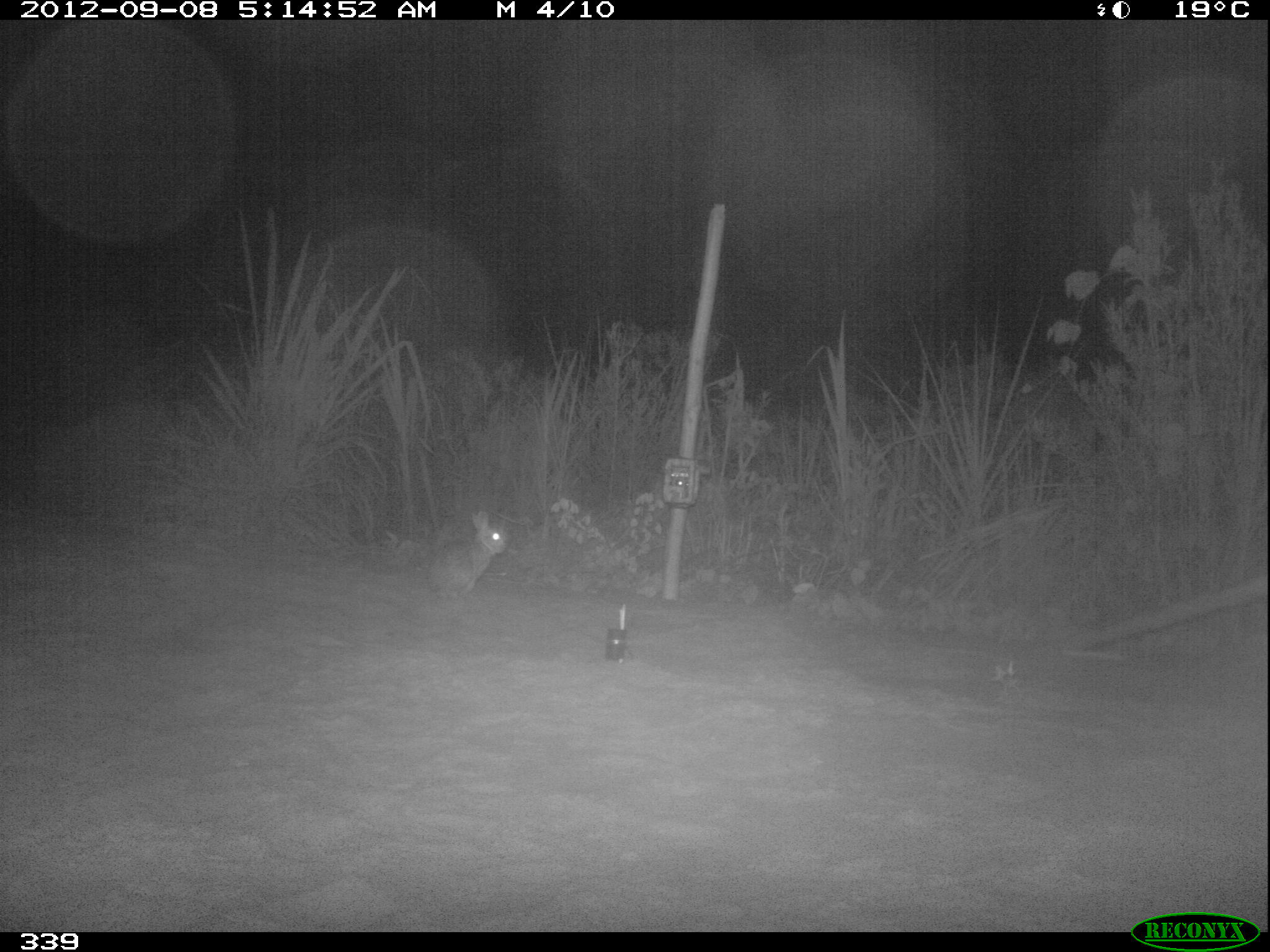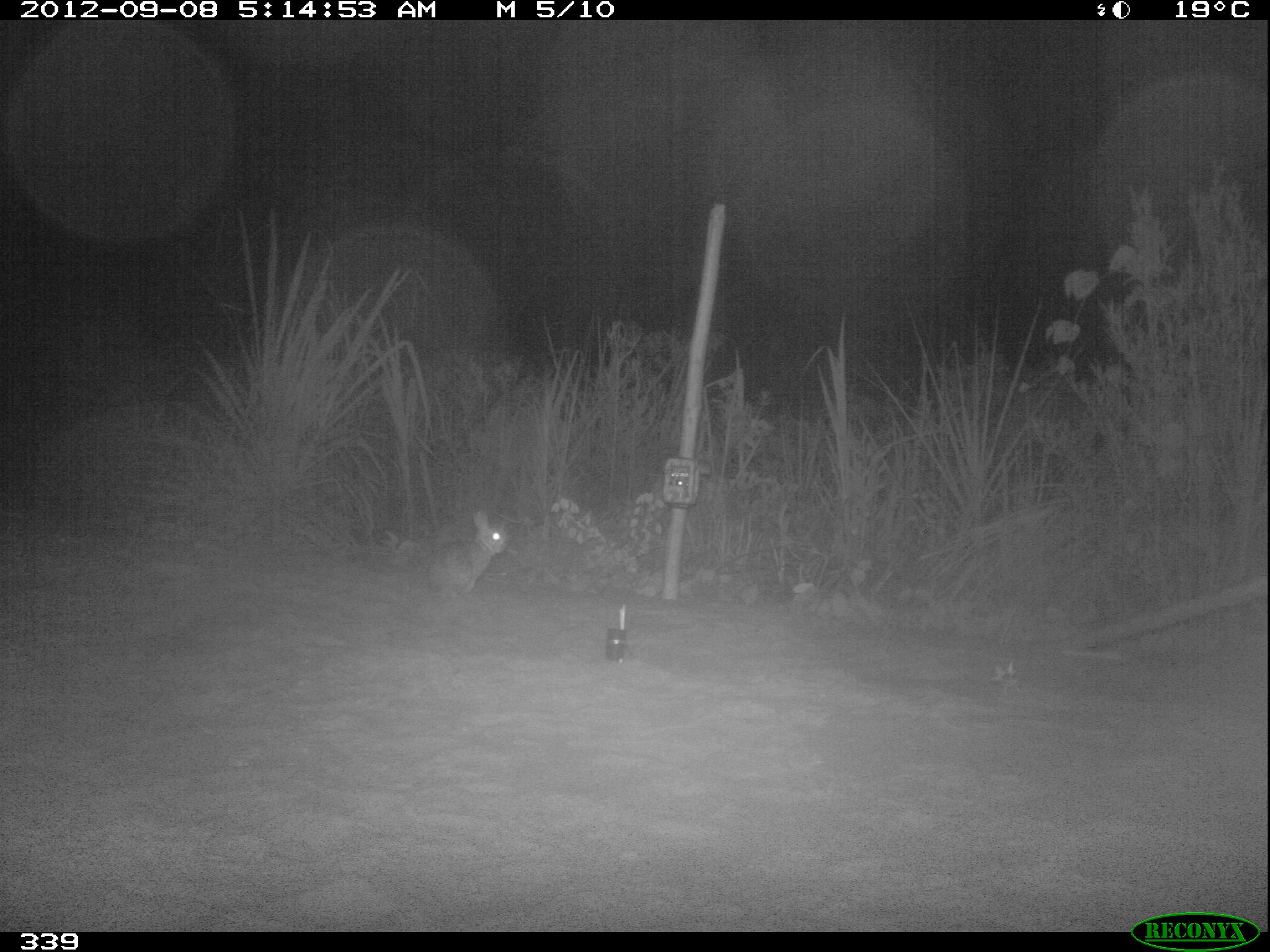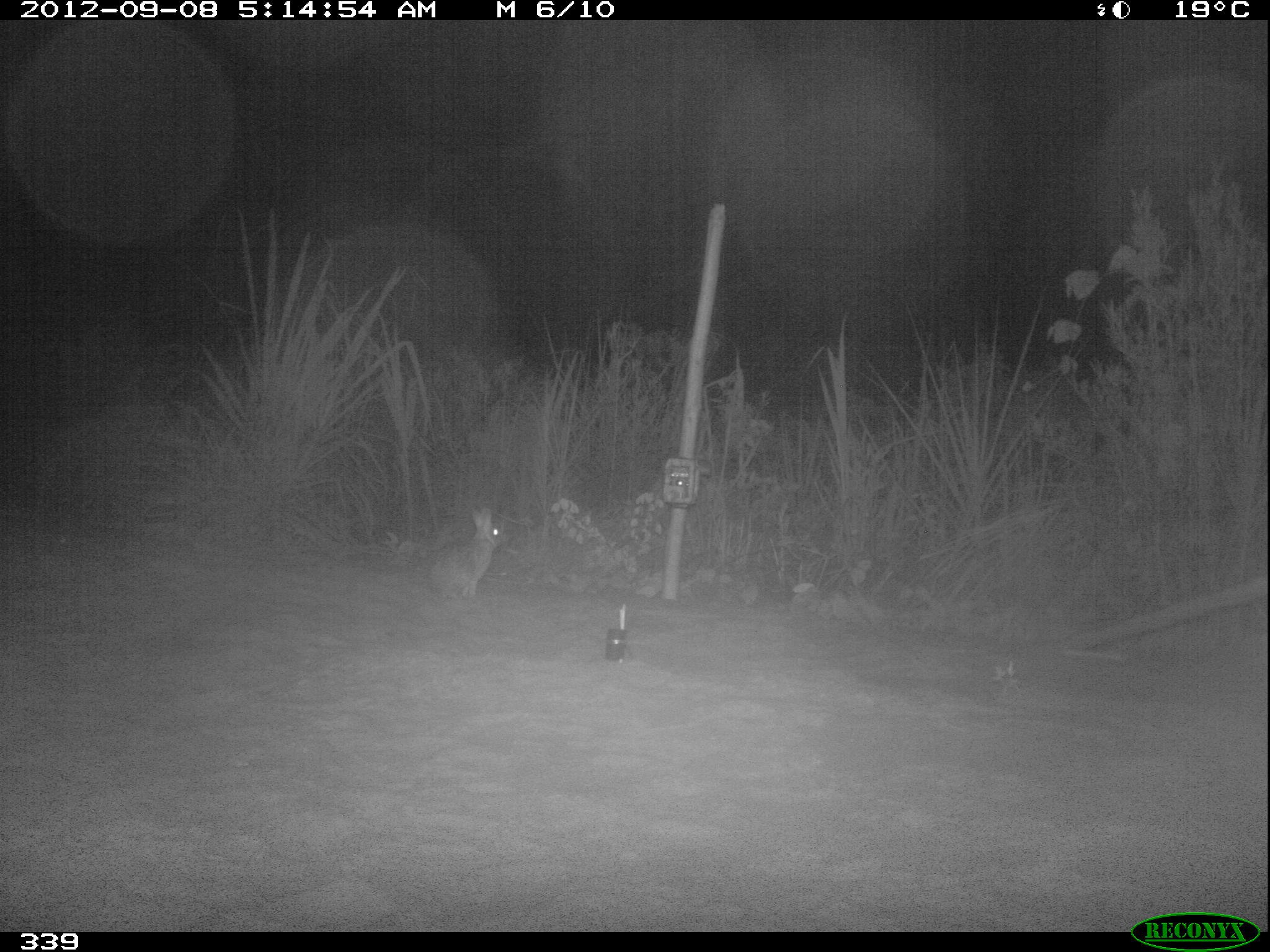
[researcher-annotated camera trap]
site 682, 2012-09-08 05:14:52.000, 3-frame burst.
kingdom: Animalia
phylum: Chordata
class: Mammalia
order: Lagomorpha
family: Leporidae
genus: Sylvilagus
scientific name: Sylvilagus brasiliensis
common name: tapeti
Sylvilagus brasiliensis (tapeti).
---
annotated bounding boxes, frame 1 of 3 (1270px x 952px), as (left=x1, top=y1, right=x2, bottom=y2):
sylvilagus brasiliensis: (left=424, top=508, right=505, bottom=605)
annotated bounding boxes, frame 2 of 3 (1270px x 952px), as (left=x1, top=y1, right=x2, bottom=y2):
sylvilagus brasiliensis: (left=428, top=509, right=506, bottom=601)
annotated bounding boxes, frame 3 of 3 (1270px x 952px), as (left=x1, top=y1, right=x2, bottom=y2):
sylvilagus brasiliensis: (left=430, top=507, right=502, bottom=600)